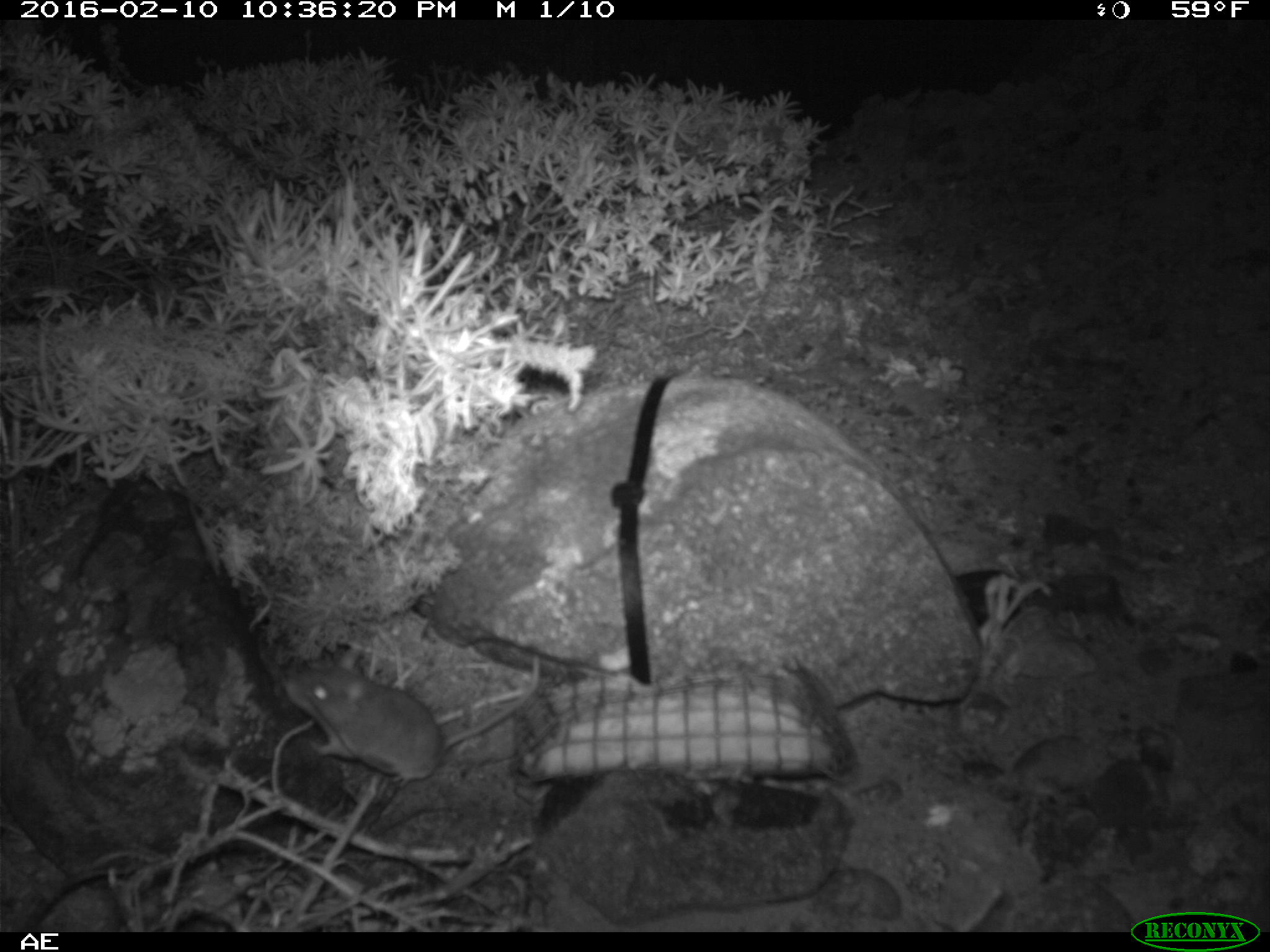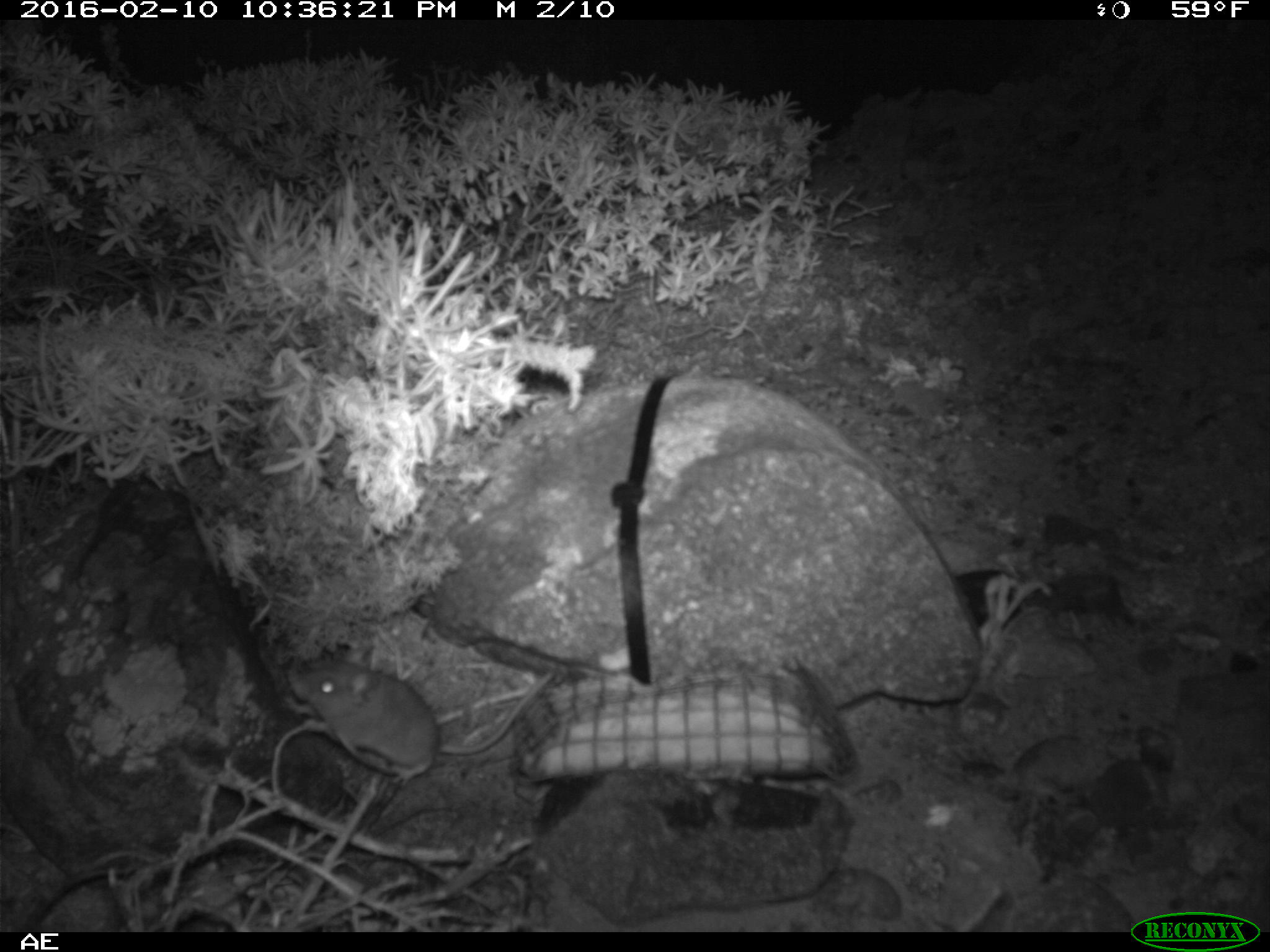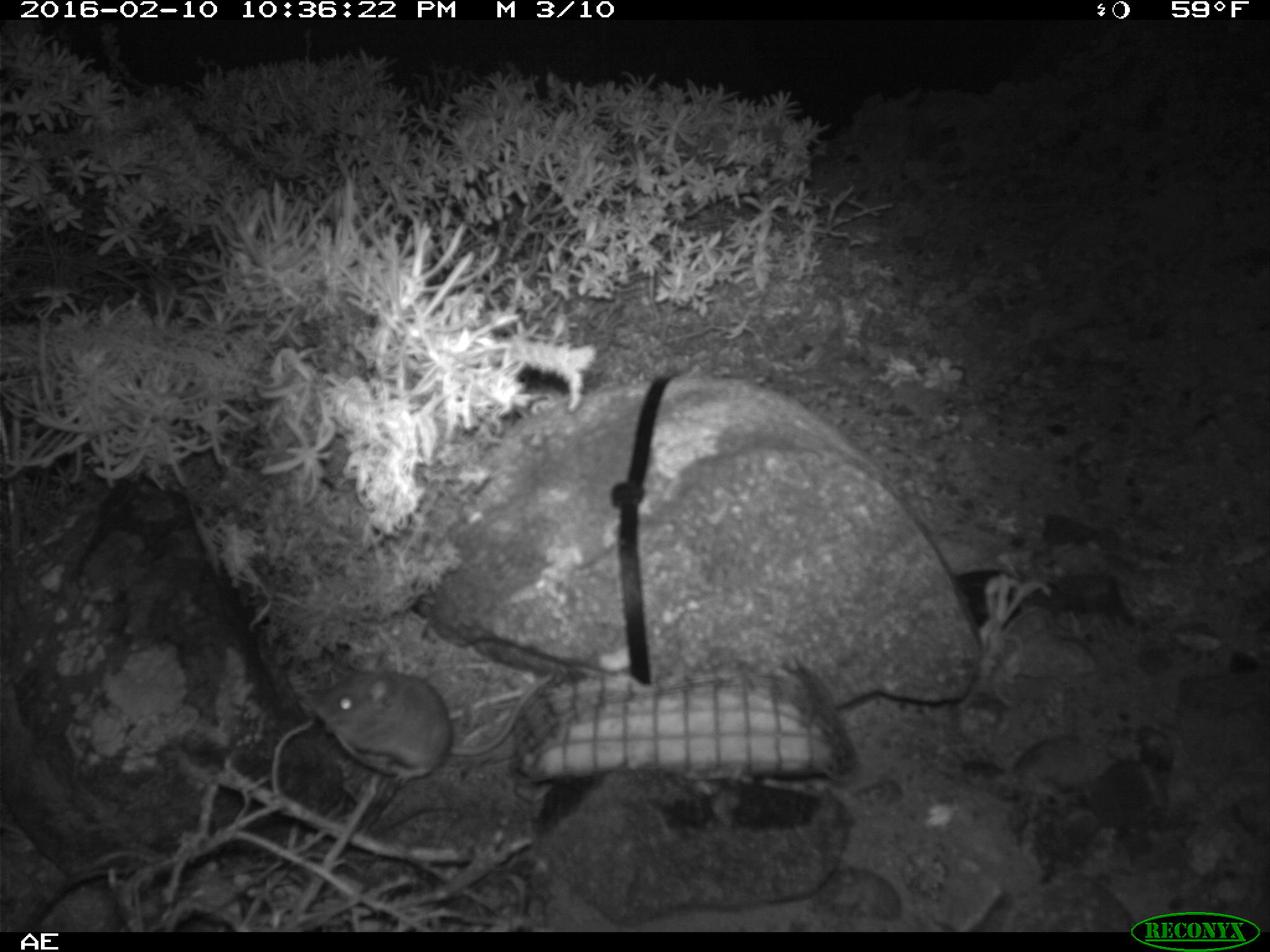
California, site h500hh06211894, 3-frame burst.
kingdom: Animalia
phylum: Chordata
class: Mammalia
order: Rodentia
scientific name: Rodentia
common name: rodent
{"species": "rodent (Rodentia)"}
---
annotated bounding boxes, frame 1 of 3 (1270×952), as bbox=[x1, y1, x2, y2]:
rodent: bbox=[280, 646, 541, 790]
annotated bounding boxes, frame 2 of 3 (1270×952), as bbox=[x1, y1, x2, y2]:
rodent: bbox=[288, 658, 556, 787]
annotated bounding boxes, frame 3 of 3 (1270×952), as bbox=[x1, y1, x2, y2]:
rodent: bbox=[310, 651, 554, 783]